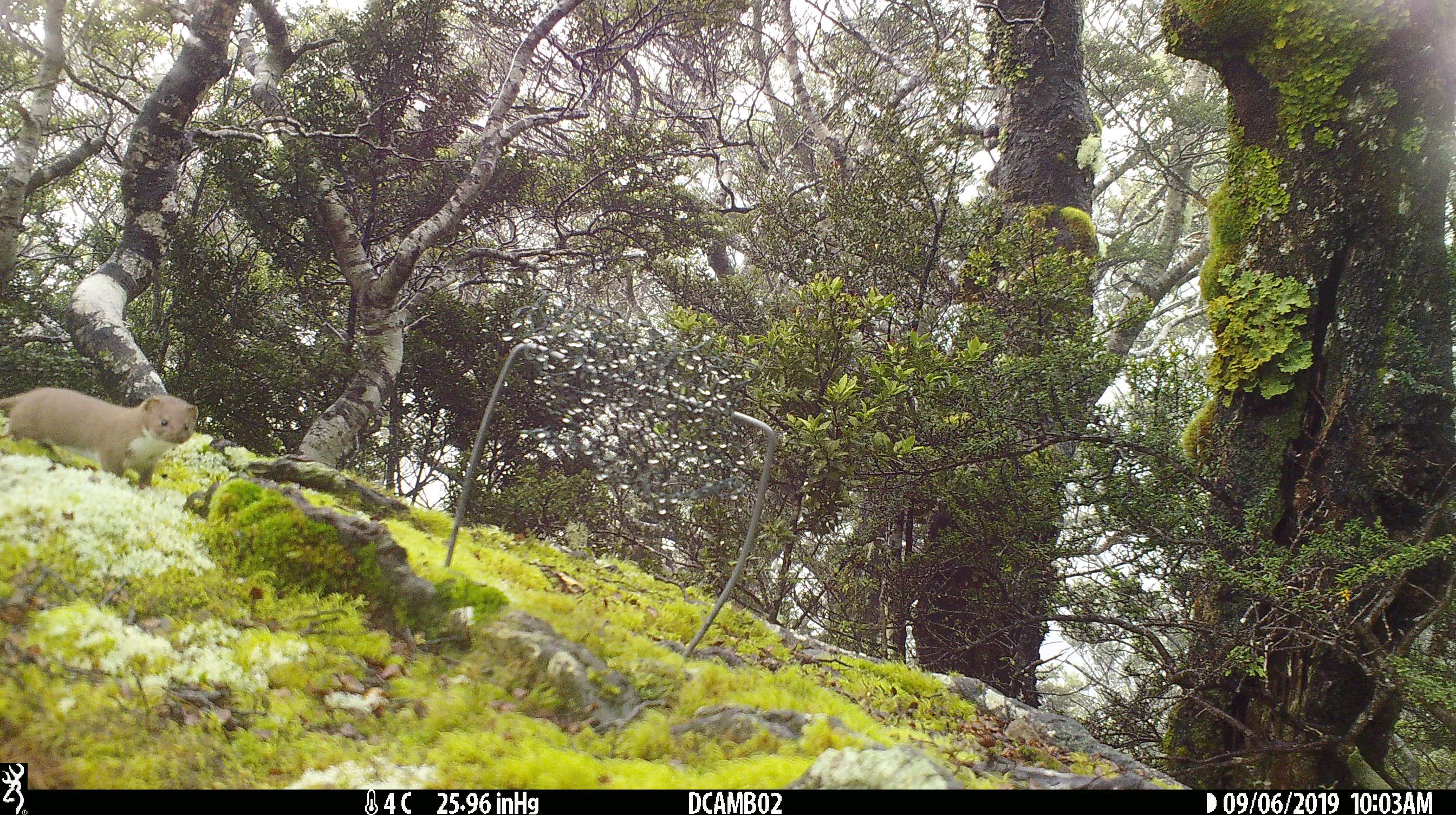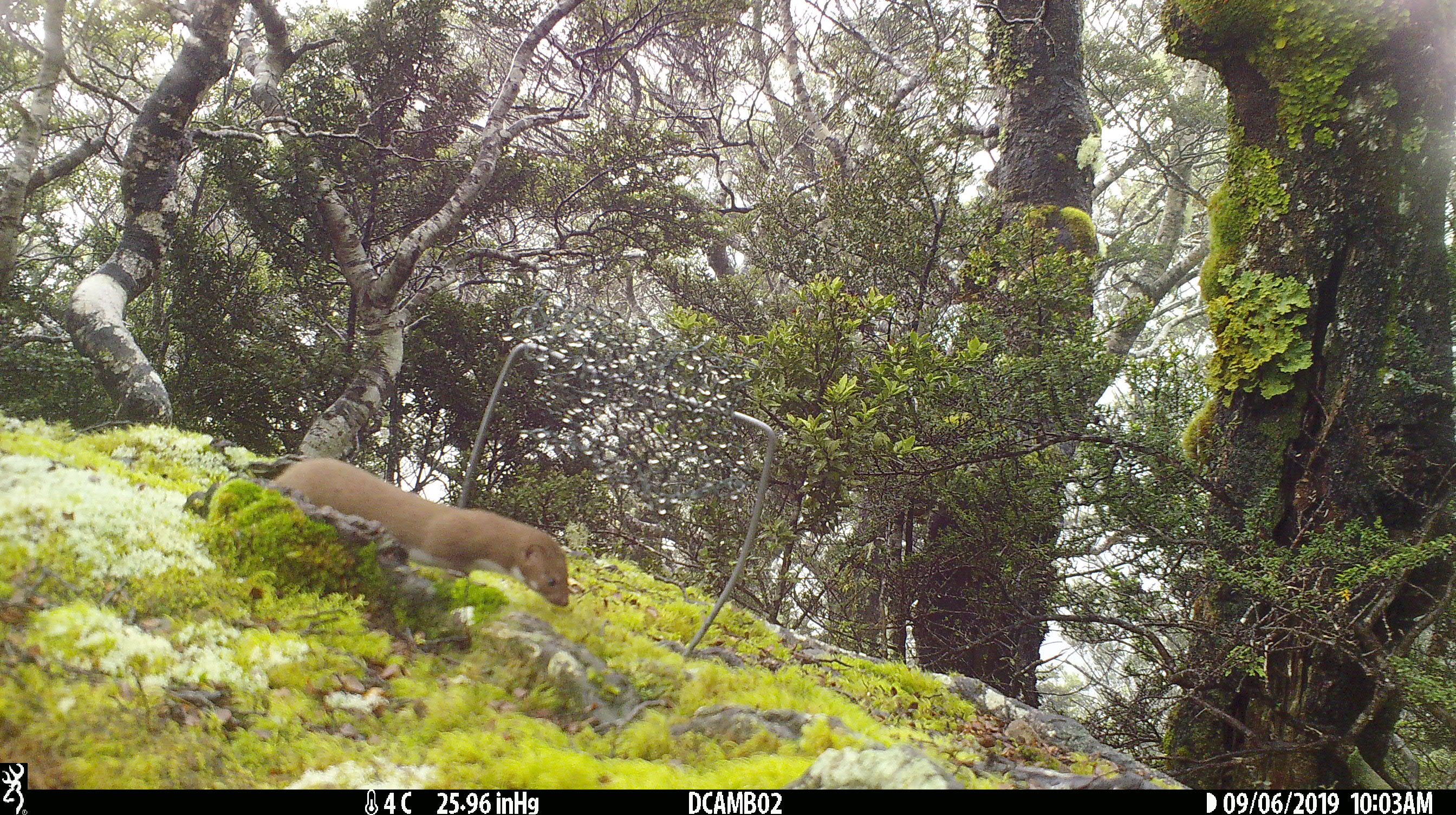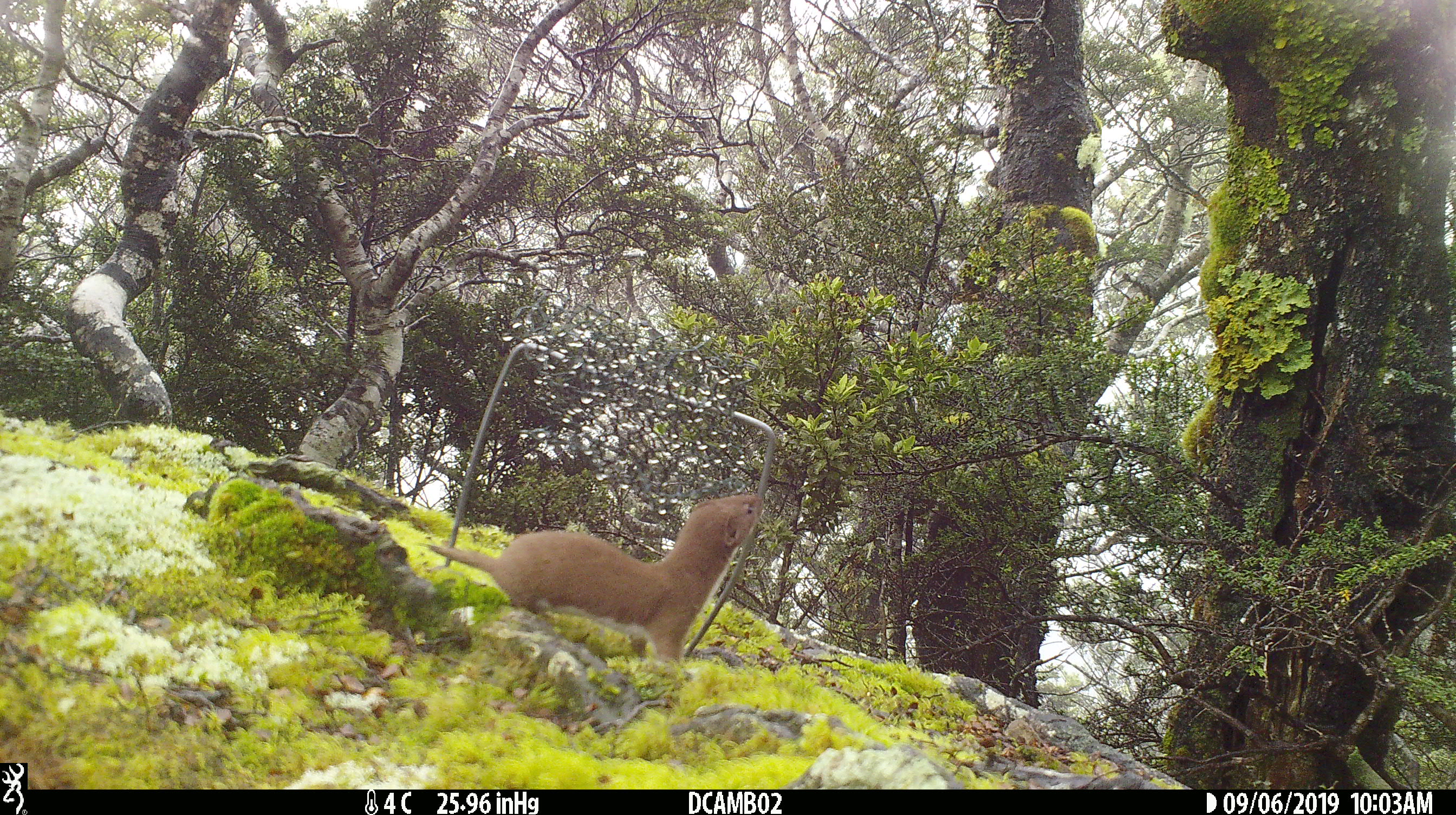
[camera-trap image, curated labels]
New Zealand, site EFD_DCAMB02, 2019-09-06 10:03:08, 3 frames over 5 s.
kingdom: Animalia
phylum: Chordata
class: Mammalia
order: Carnivora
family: Mustelidae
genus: Mustela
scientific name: Mustela nivalis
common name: least weasel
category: weasel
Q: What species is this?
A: Weasel (least weasel) (Mustela nivalis).